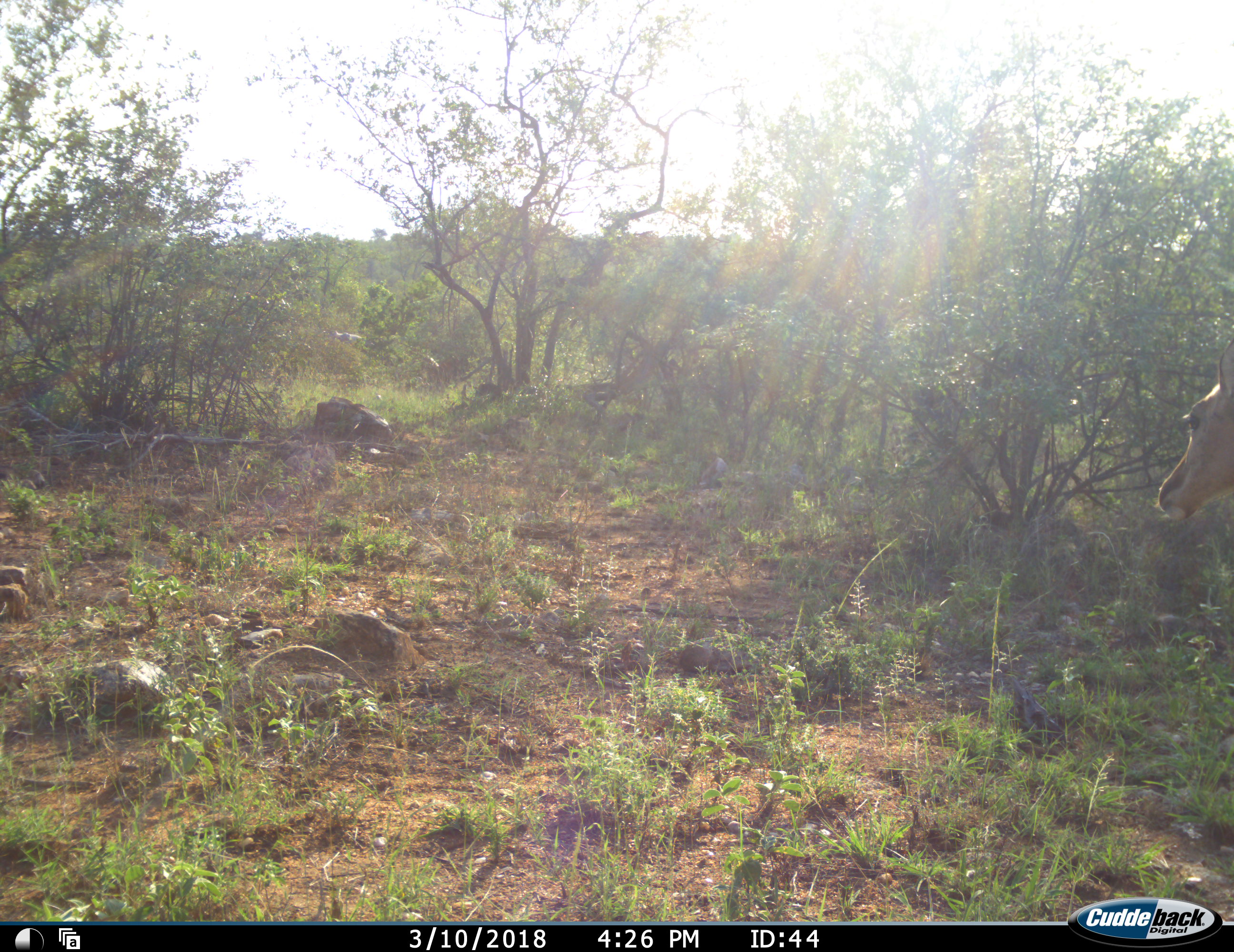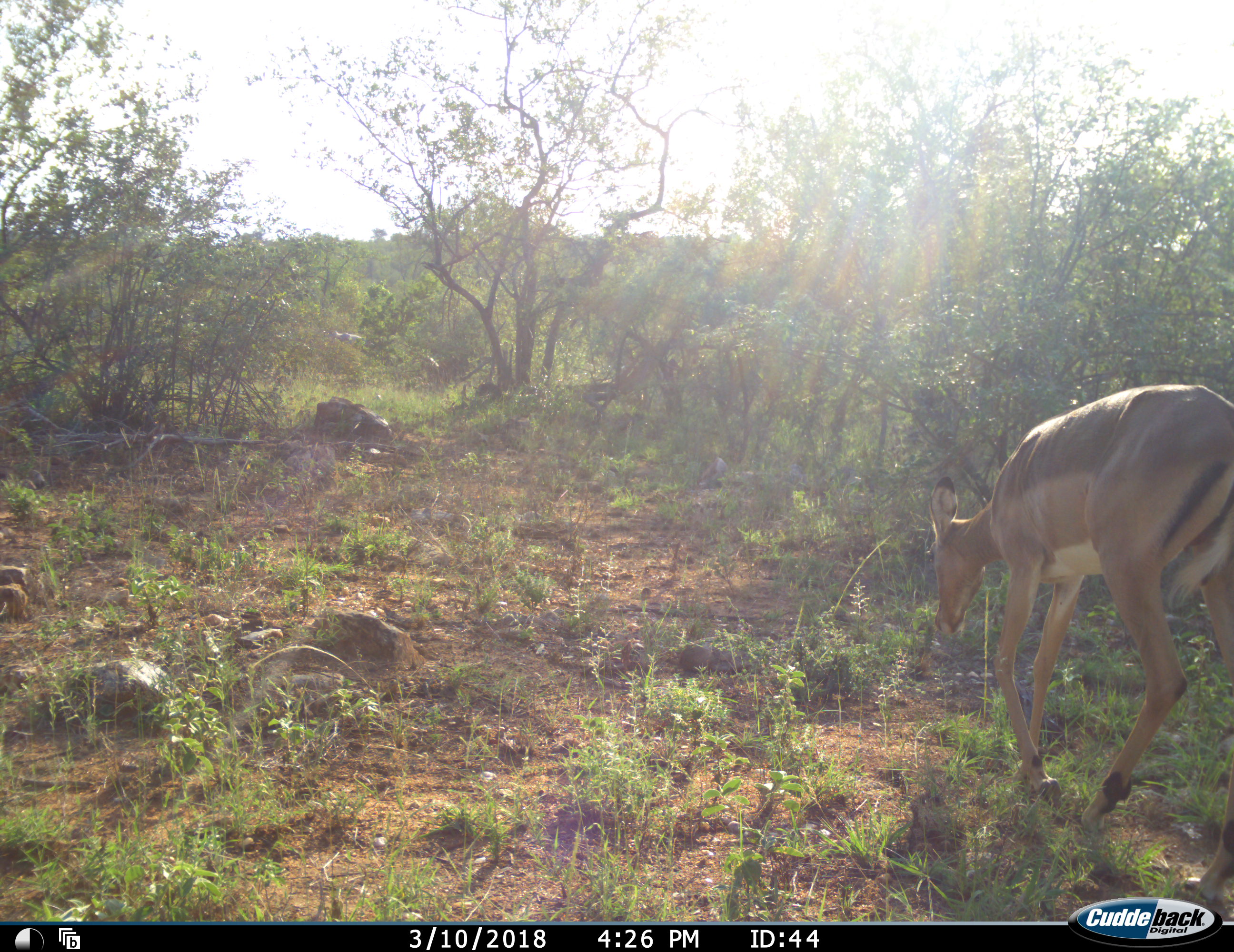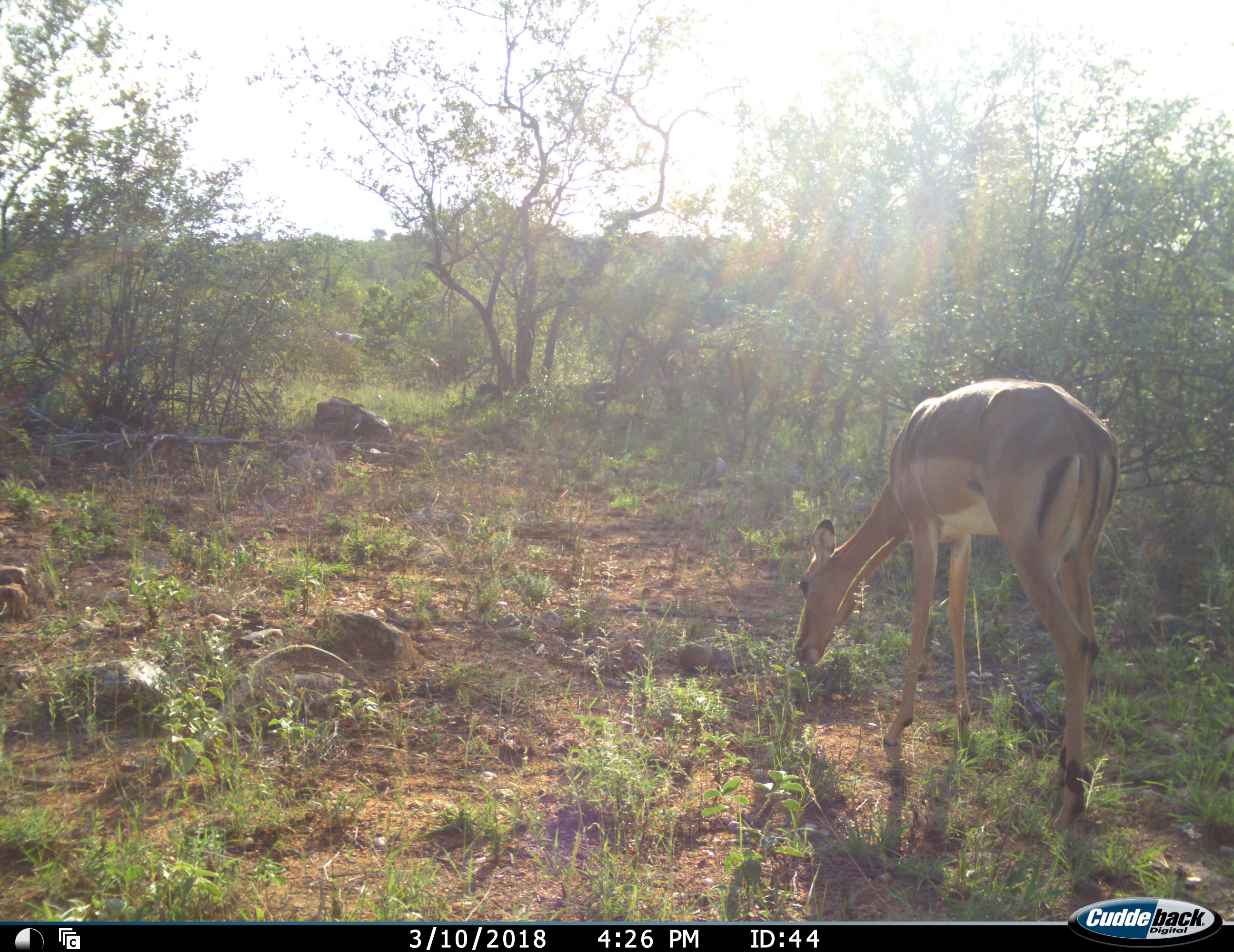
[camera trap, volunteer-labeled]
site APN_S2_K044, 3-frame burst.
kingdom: Animalia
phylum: Chordata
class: Mammalia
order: Artiodactyla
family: Bovidae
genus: Aepyceros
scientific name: Aepyceros melampus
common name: impala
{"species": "impala (Aepyceros melampus)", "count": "1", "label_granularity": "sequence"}